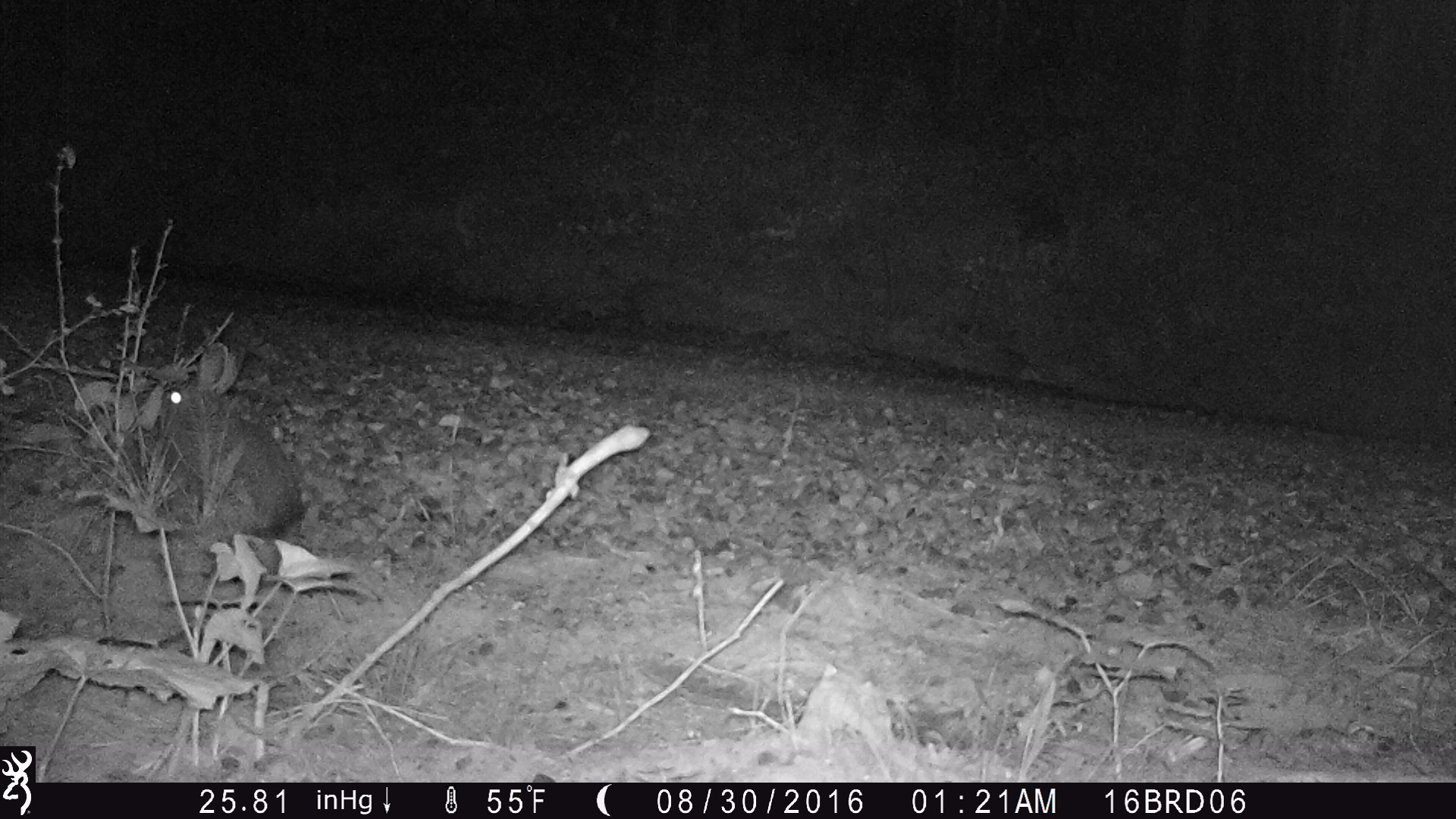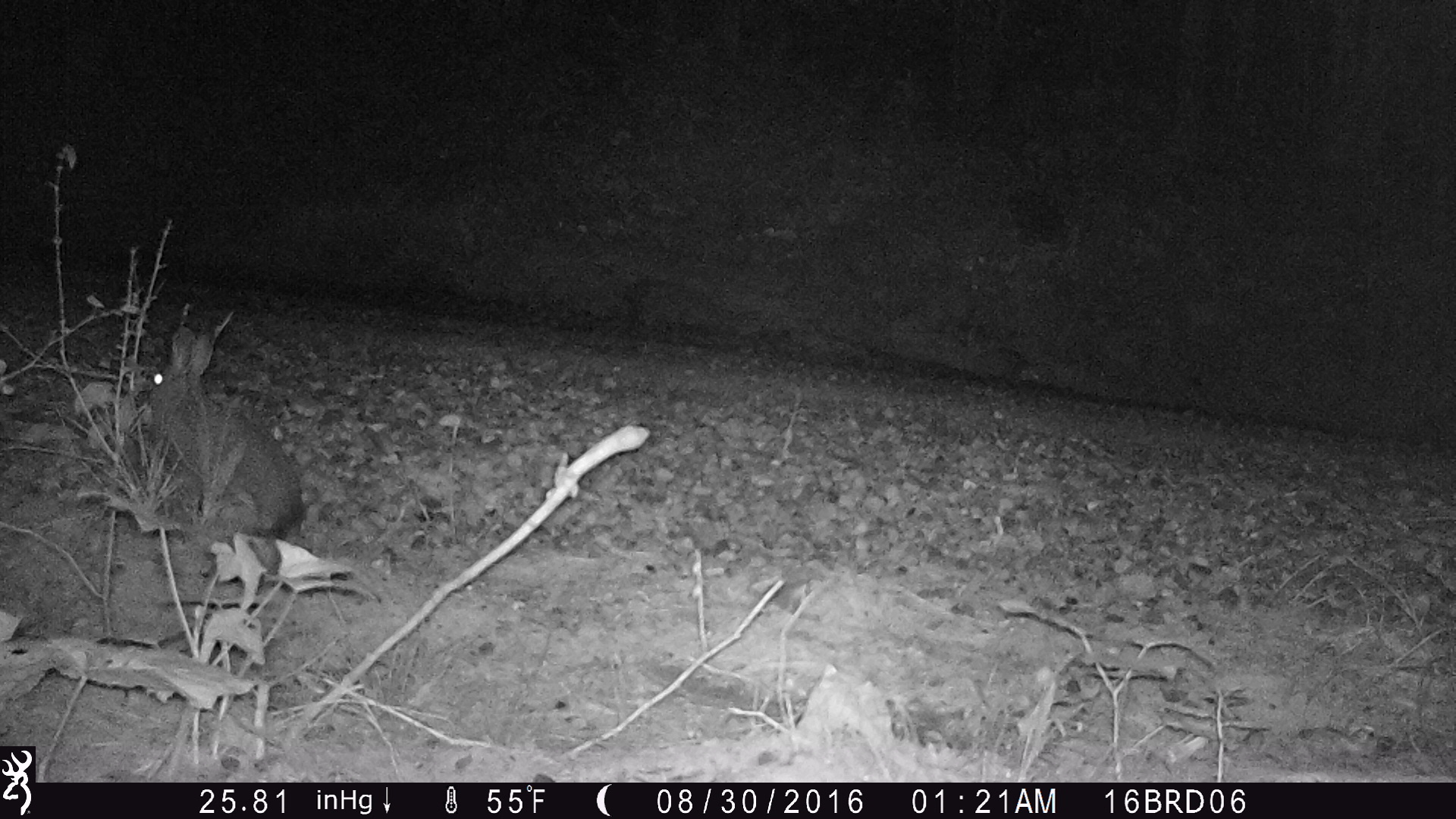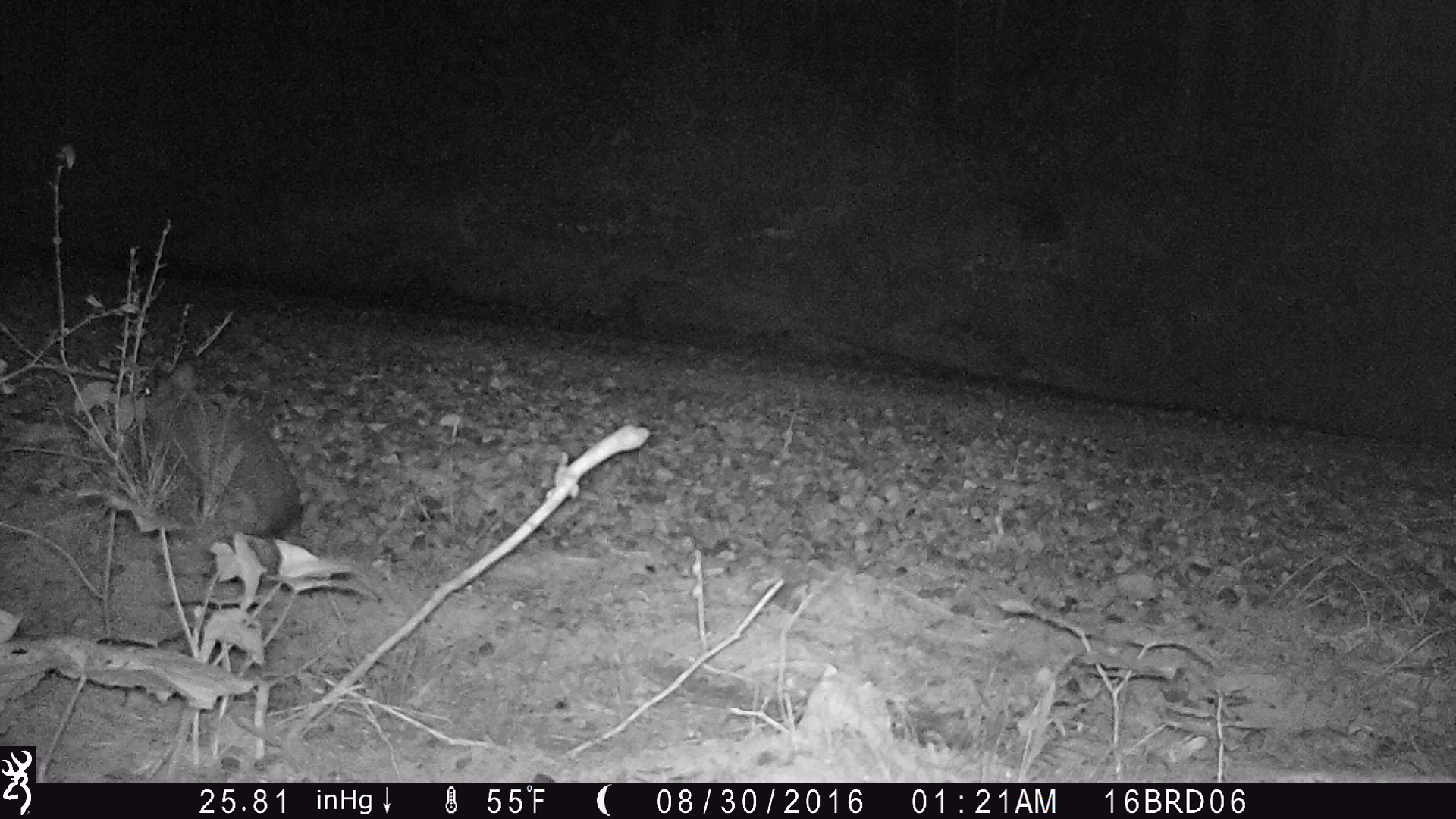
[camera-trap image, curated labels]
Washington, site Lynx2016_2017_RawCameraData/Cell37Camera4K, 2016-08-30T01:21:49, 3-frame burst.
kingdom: Animalia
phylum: Chordata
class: Mammalia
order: Lagomorpha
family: Leporidae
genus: Lepus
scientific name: Lepus americanus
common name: snowshoe hare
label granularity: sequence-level